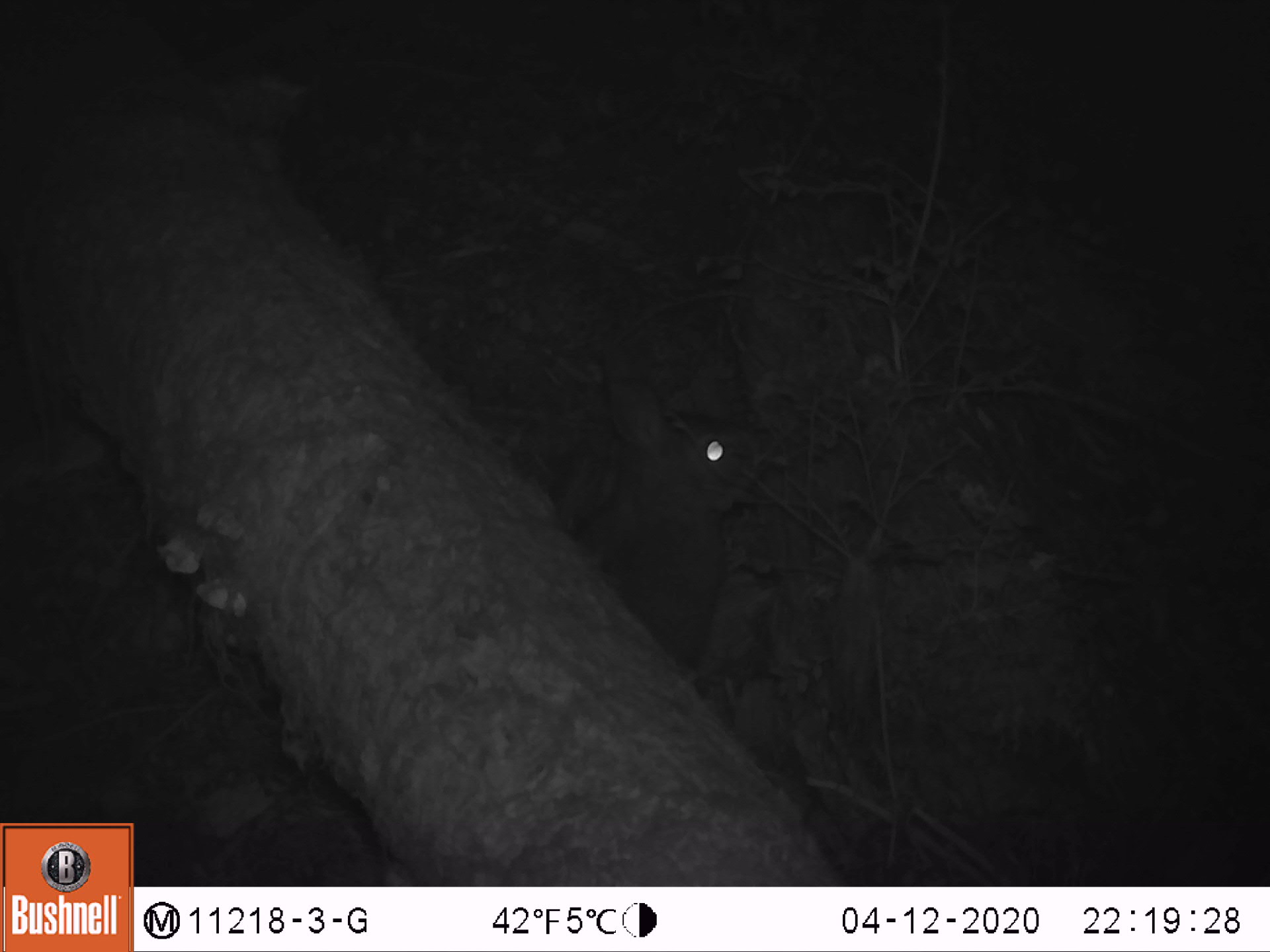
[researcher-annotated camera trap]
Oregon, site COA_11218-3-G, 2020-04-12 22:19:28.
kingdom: Animalia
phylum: Chordata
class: Mammalia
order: Lagomorpha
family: Leporidae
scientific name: Leporidae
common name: hares and rabbits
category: leporidae family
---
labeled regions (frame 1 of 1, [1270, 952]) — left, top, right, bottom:
leporidae family: 539, 365, 776, 665